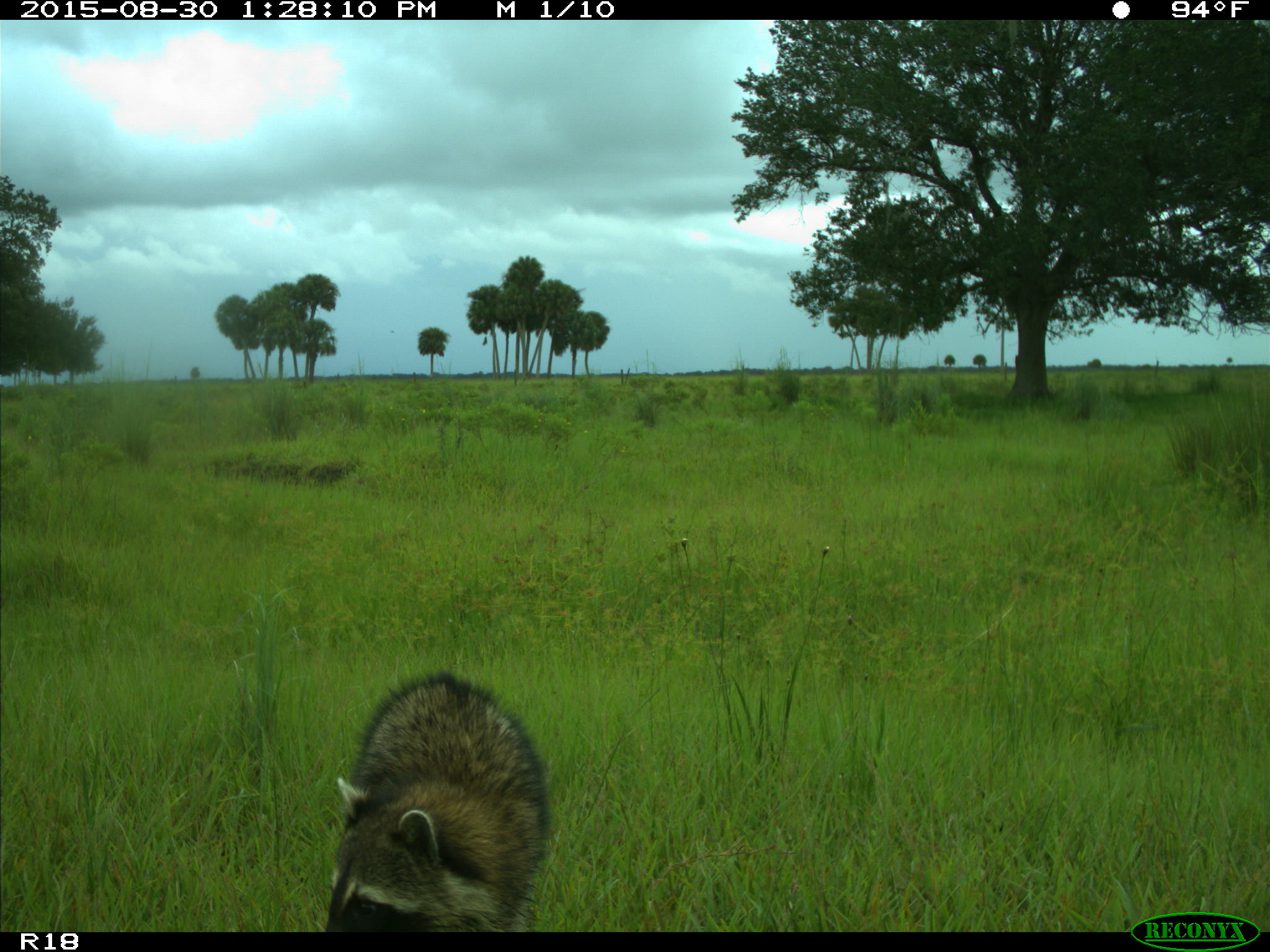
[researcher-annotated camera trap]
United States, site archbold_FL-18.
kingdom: Animalia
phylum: Chordata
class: Mammalia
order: Carnivora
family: Procyonidae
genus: Procyon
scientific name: Procyon lotor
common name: common raccoon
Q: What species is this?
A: Procyon lotor (common raccoon).